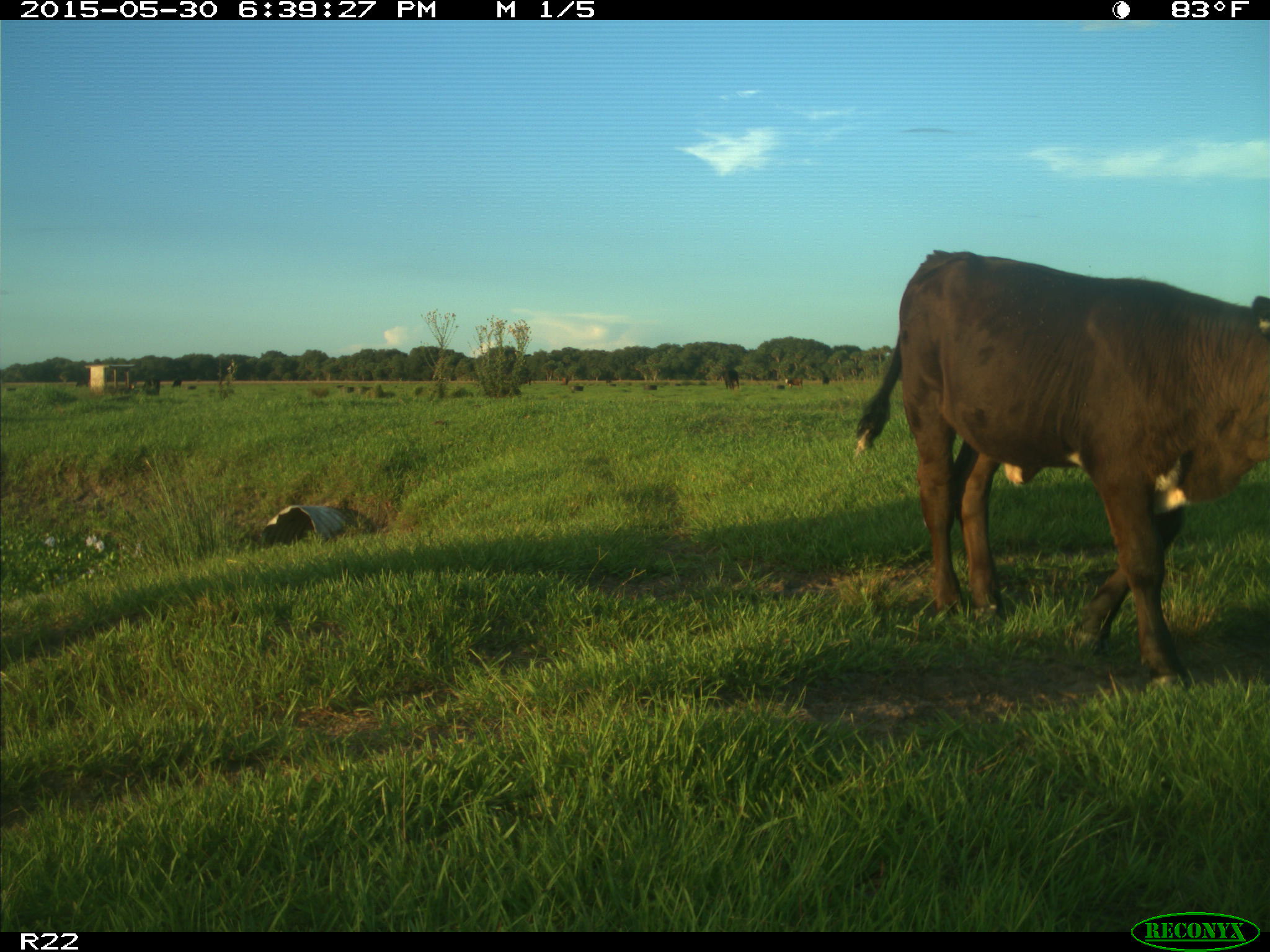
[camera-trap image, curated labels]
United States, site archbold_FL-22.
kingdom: Animalia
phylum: Chordata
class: Mammalia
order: Artiodactyla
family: Bovidae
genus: Bos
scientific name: Bos taurus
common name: domestic cow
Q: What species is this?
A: Bos taurus (domestic cow).